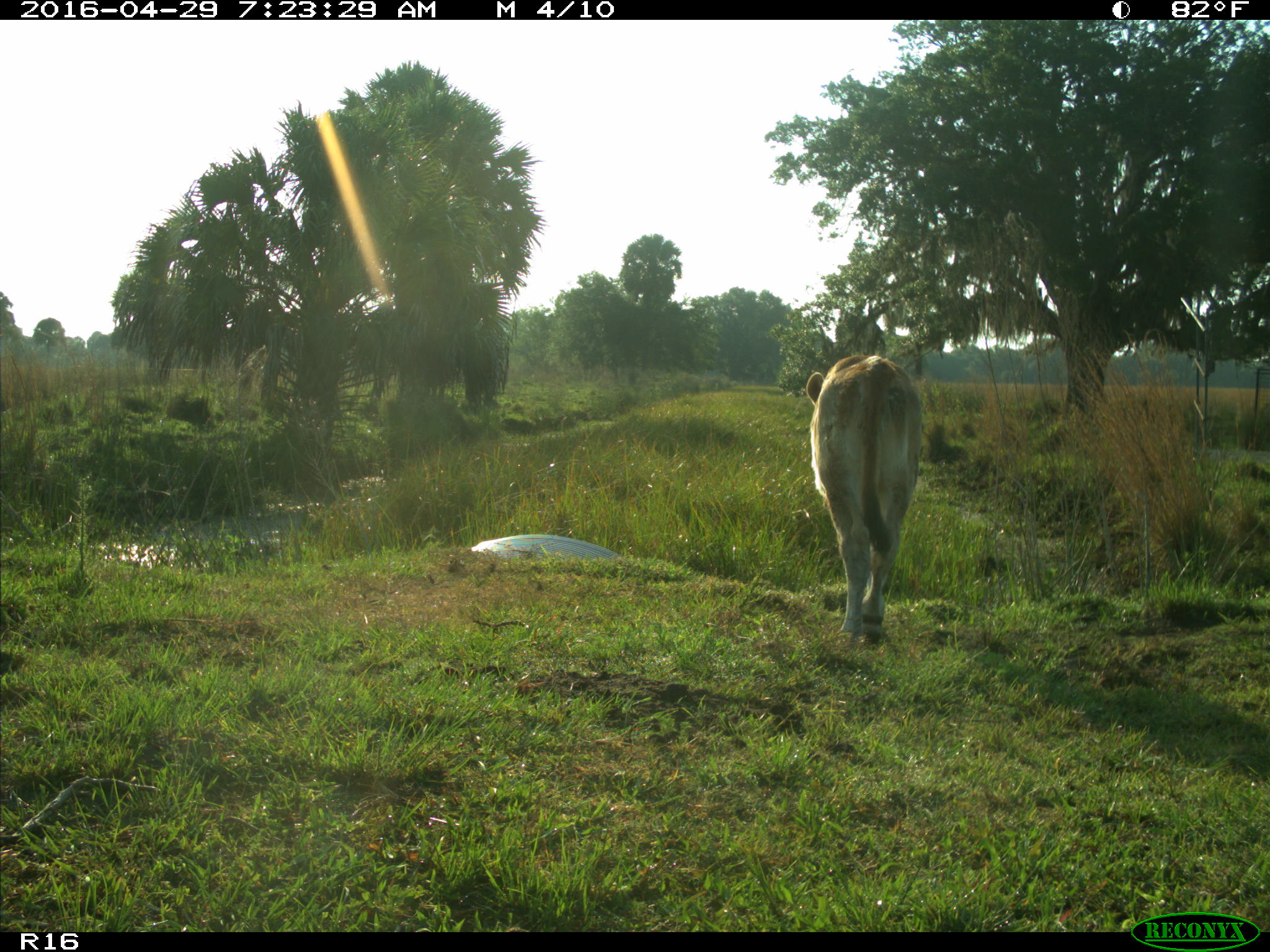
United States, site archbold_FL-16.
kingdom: Animalia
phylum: Chordata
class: Mammalia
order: Artiodactyla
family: Bovidae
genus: Bos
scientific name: Bos taurus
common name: domestic cow